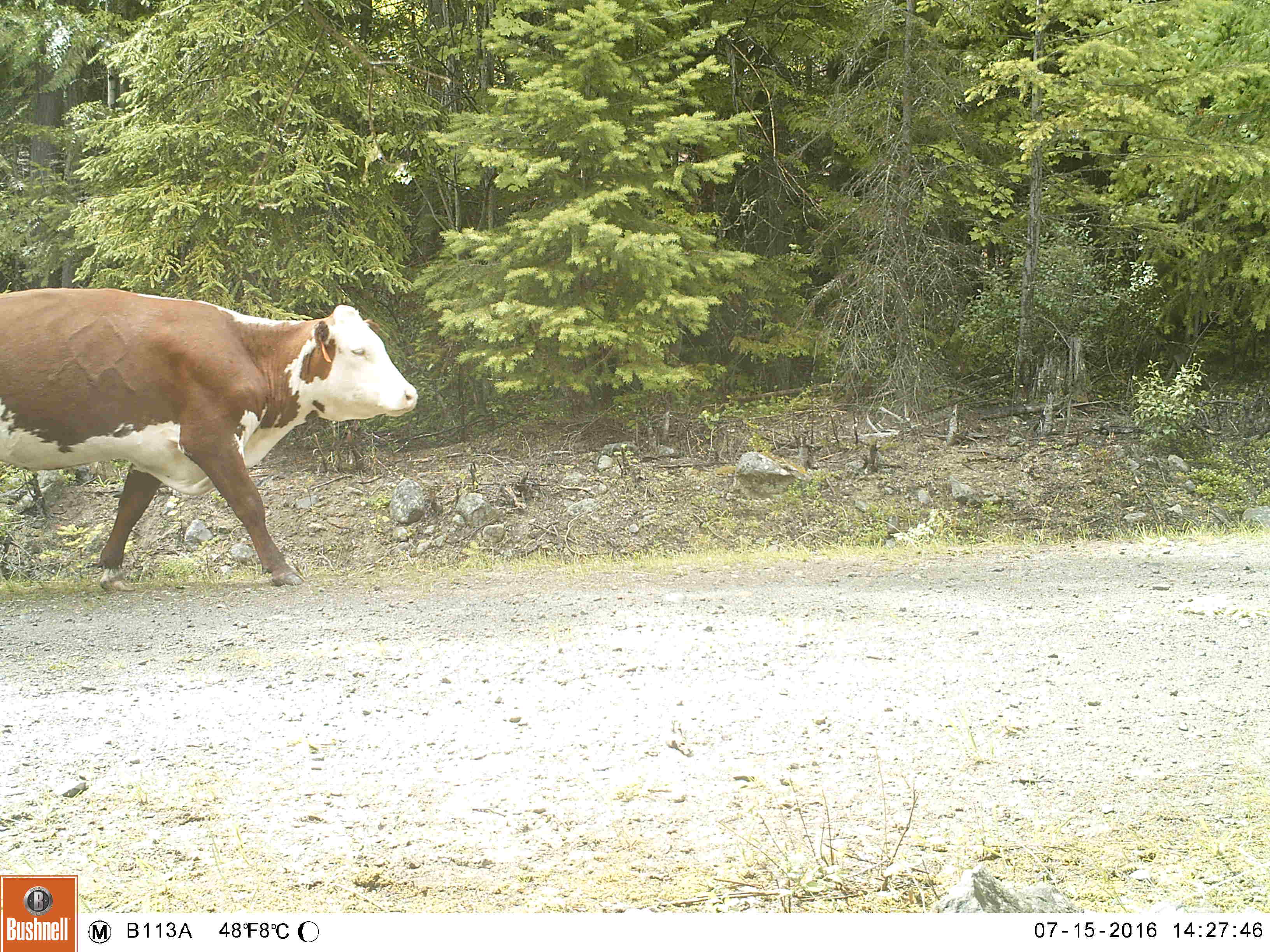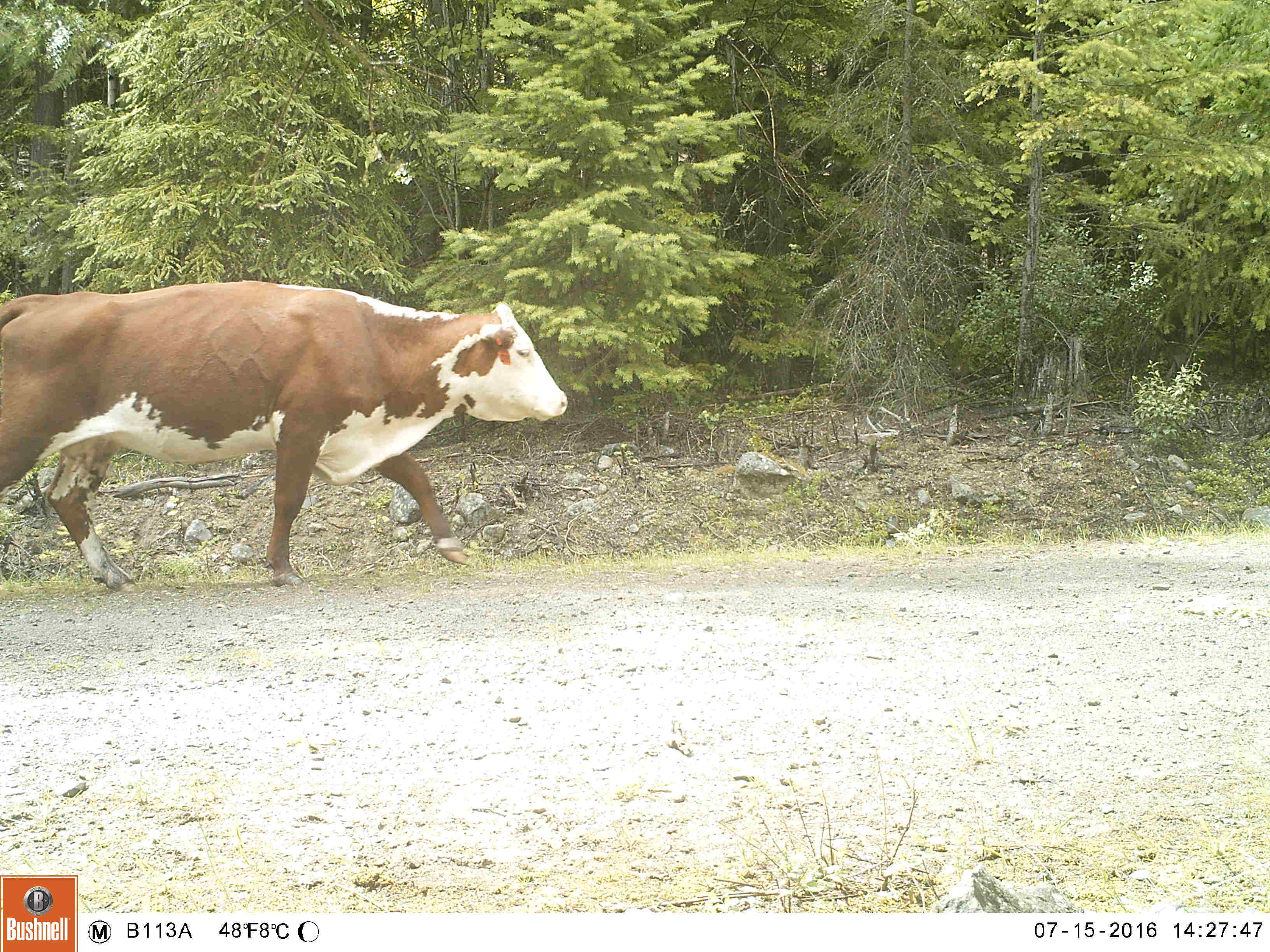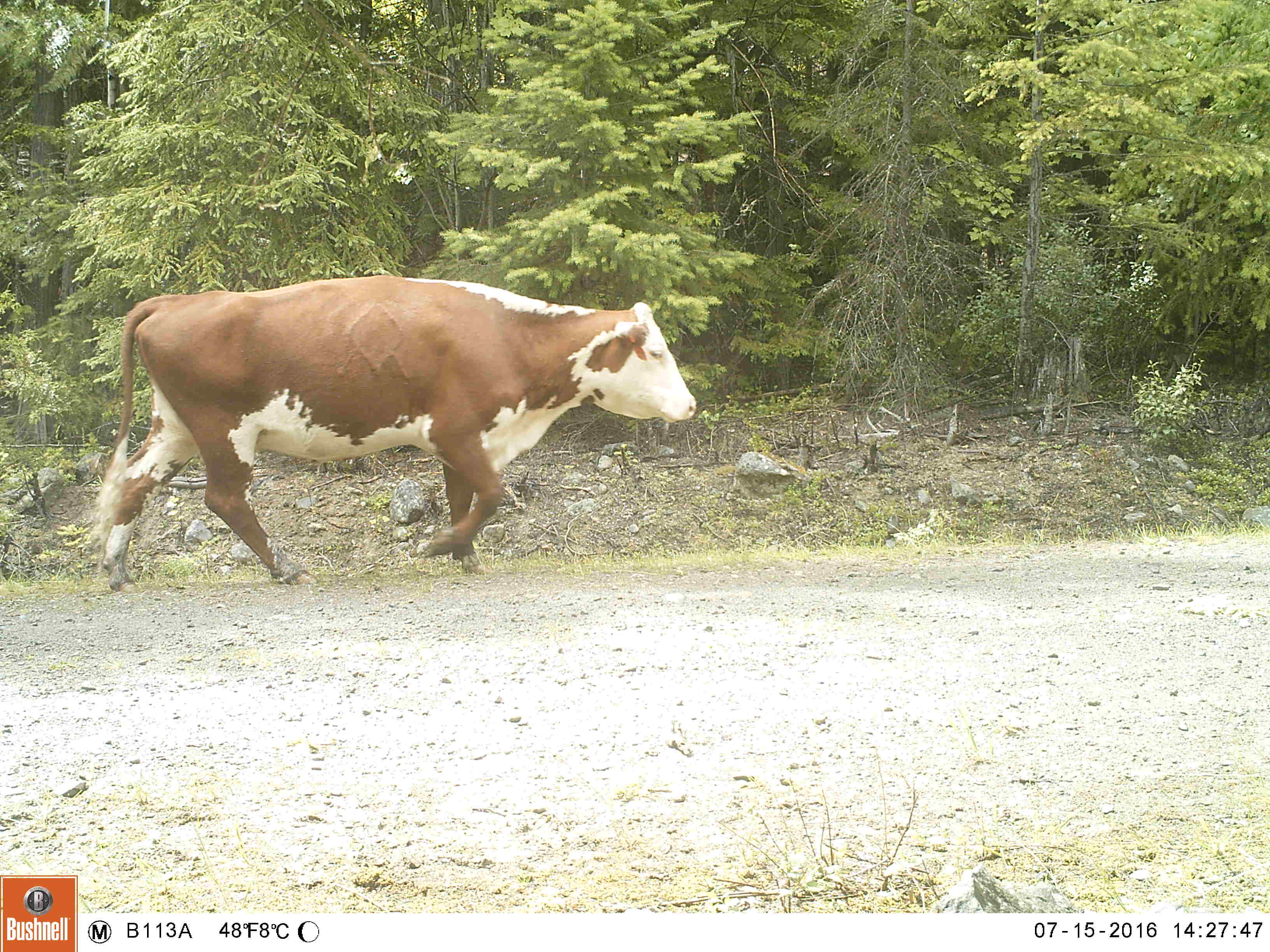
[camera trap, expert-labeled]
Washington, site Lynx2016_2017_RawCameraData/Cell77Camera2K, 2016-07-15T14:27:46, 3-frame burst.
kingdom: Animalia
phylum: Chordata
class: Mammalia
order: Artiodactyla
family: Bovidae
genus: Bos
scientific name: Bos taurus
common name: domestic cattle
Domestic cattle (Bos taurus). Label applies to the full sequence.